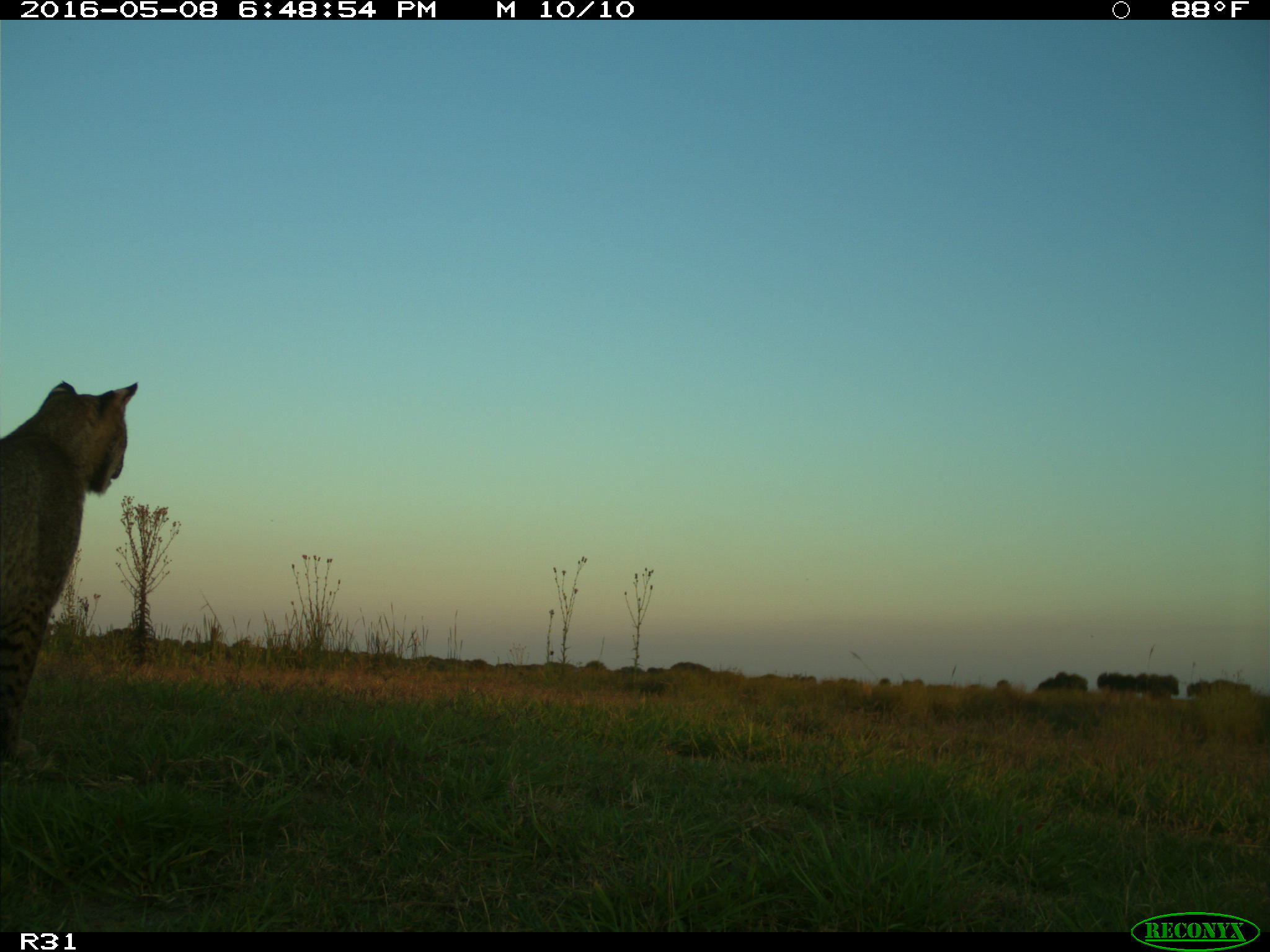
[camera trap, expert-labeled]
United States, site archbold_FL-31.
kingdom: Animalia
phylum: Chordata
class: Mammalia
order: Carnivora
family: Felidae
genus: Lynx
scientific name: Lynx rufus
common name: bobcat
Lynx rufus (bobcat).